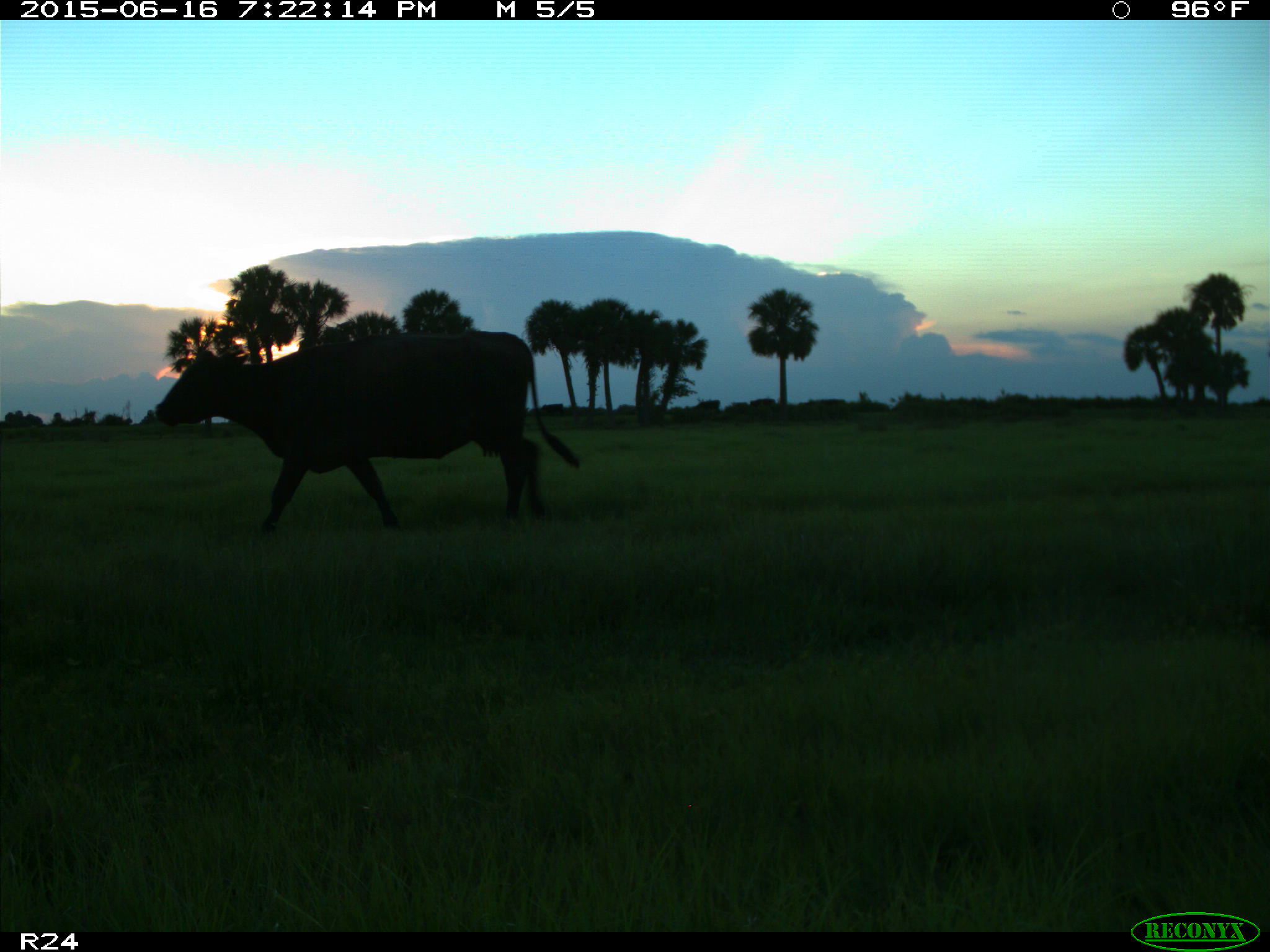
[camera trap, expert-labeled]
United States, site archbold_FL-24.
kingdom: Animalia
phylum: Chordata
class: Mammalia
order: Artiodactyla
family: Bovidae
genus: Bos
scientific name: Bos taurus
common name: domestic cow